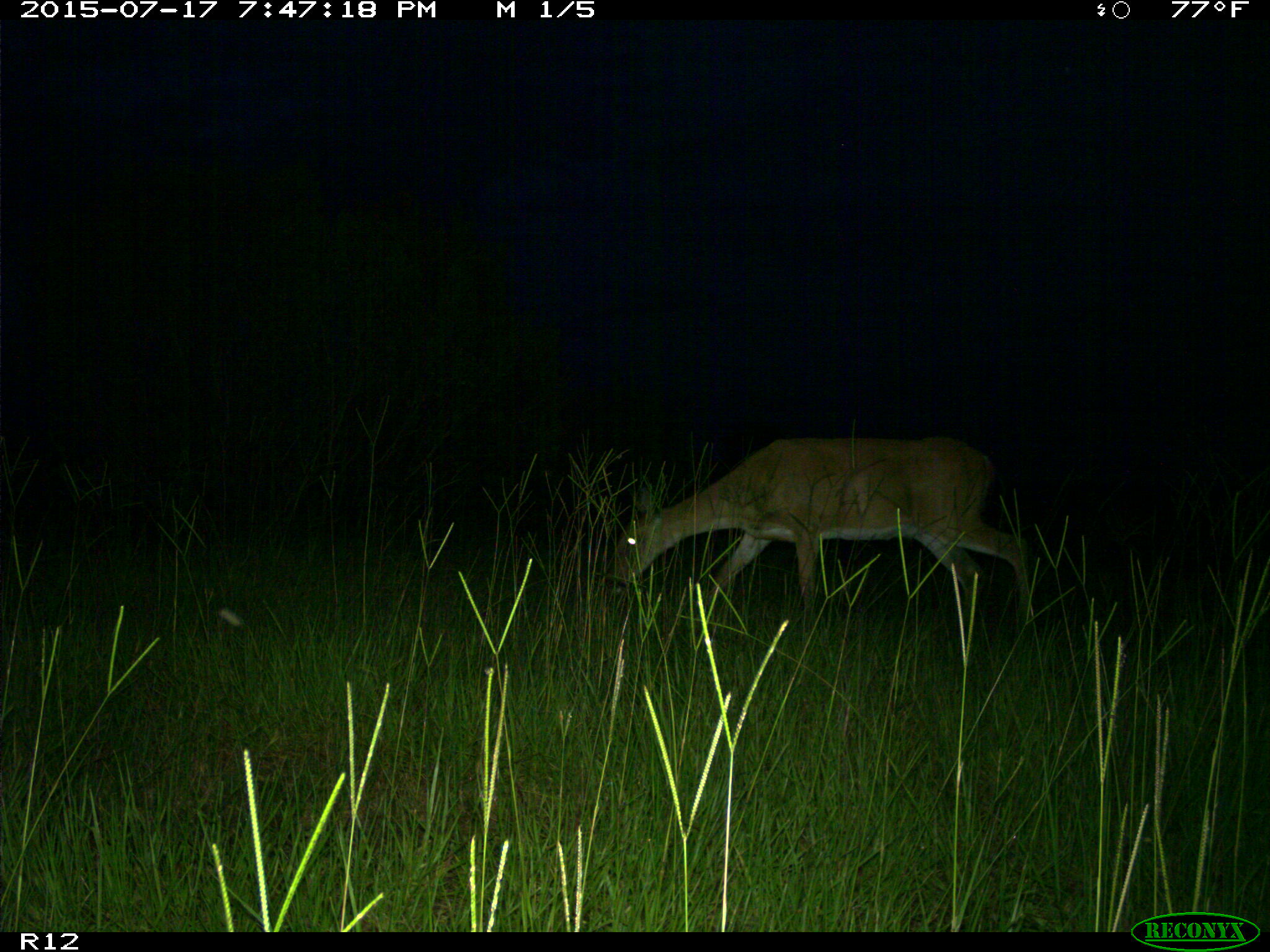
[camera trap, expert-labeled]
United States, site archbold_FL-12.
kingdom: Animalia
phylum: Chordata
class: Mammalia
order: Artiodactyla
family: Cervidae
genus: Odocoileus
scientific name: Odocoileus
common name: deer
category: unidentified deer